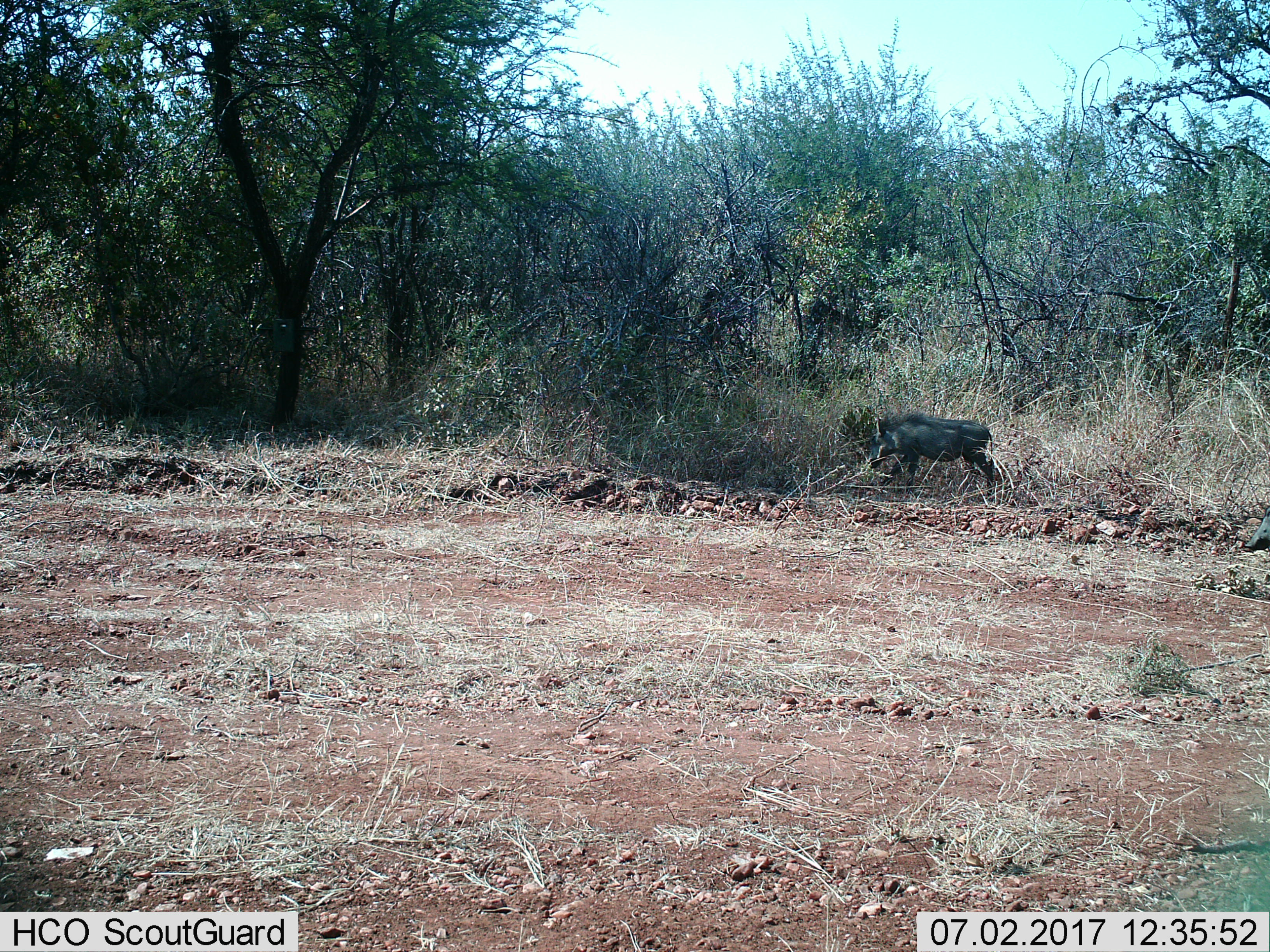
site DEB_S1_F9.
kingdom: Animalia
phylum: Chordata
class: Mammalia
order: Artiodactyla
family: Suidae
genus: Phacochoerus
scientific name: Phacochoerus africanus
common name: warthog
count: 1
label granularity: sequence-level